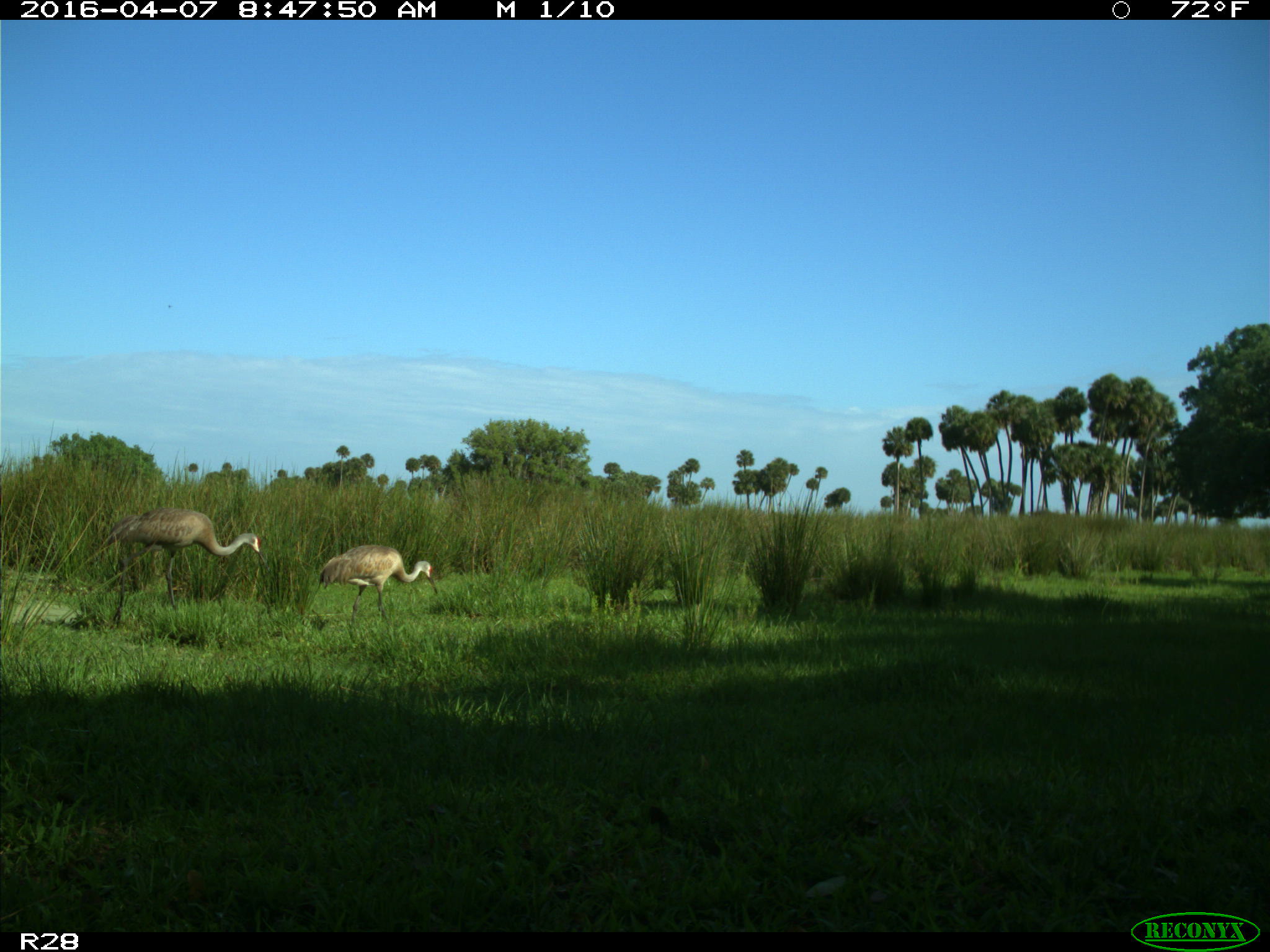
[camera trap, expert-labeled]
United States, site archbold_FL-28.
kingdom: Animalia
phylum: Chordata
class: Aves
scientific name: Aves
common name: birds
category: unidentified bird